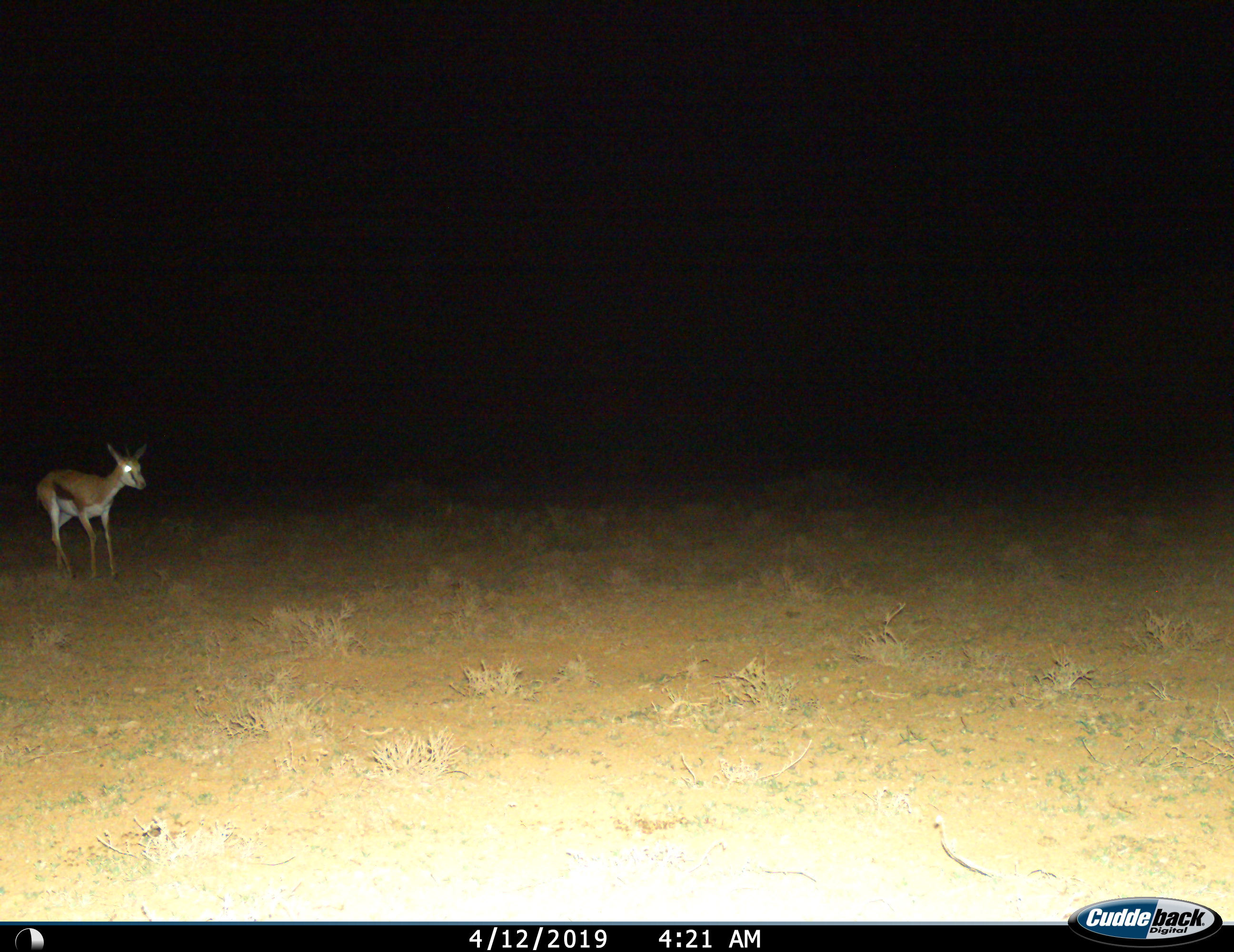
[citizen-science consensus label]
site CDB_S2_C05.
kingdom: Animalia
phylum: Chordata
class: Mammalia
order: Artiodactyla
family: Bovidae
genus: Antidorcas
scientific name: Antidorcas marsupialis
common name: springbok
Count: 1.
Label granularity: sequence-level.